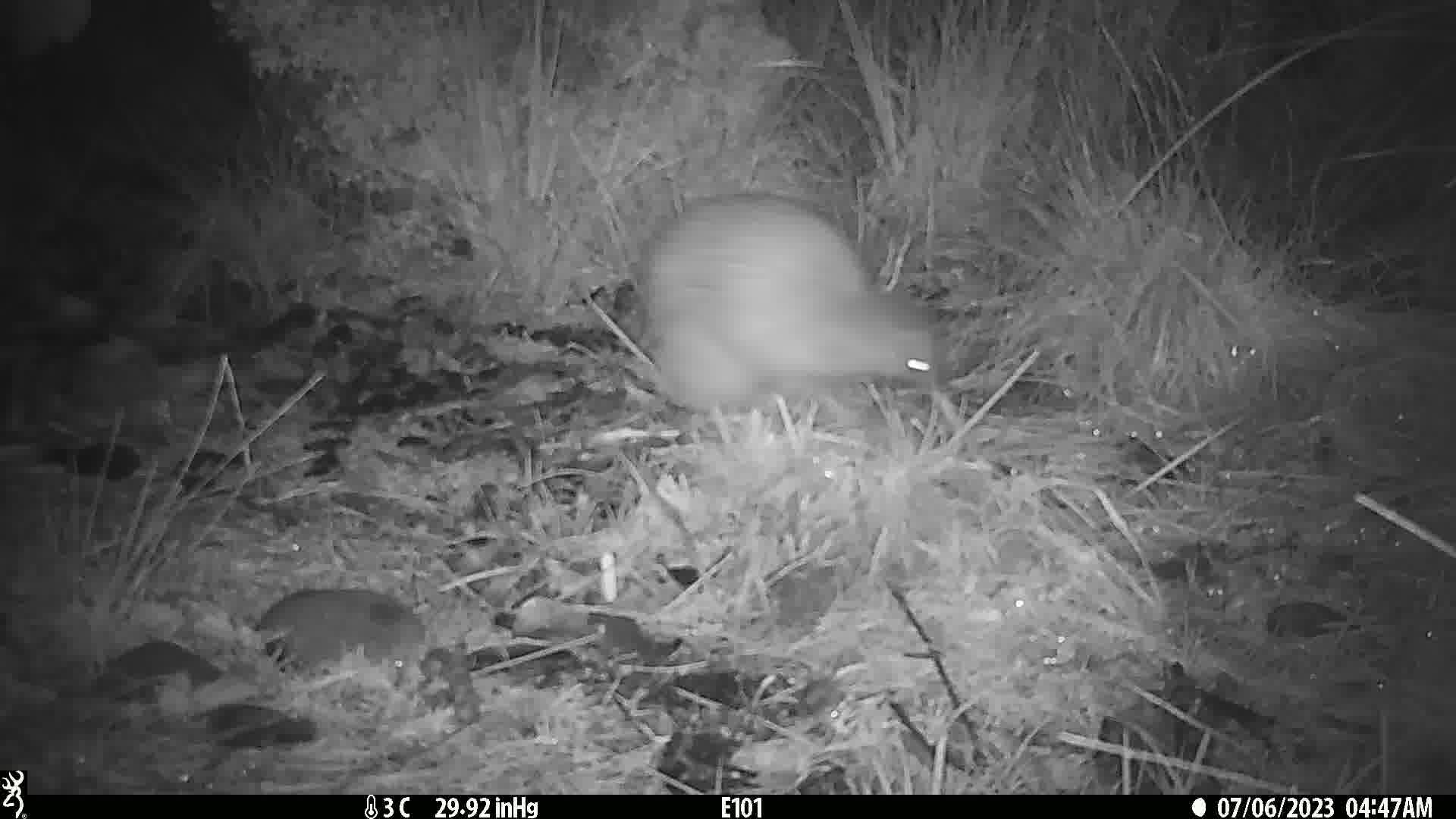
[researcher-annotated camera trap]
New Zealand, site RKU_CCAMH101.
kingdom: Animalia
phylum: Chordata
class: Aves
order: Apterygiformes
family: Apterygidae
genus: Apteryx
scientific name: Apteryx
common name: kiwi